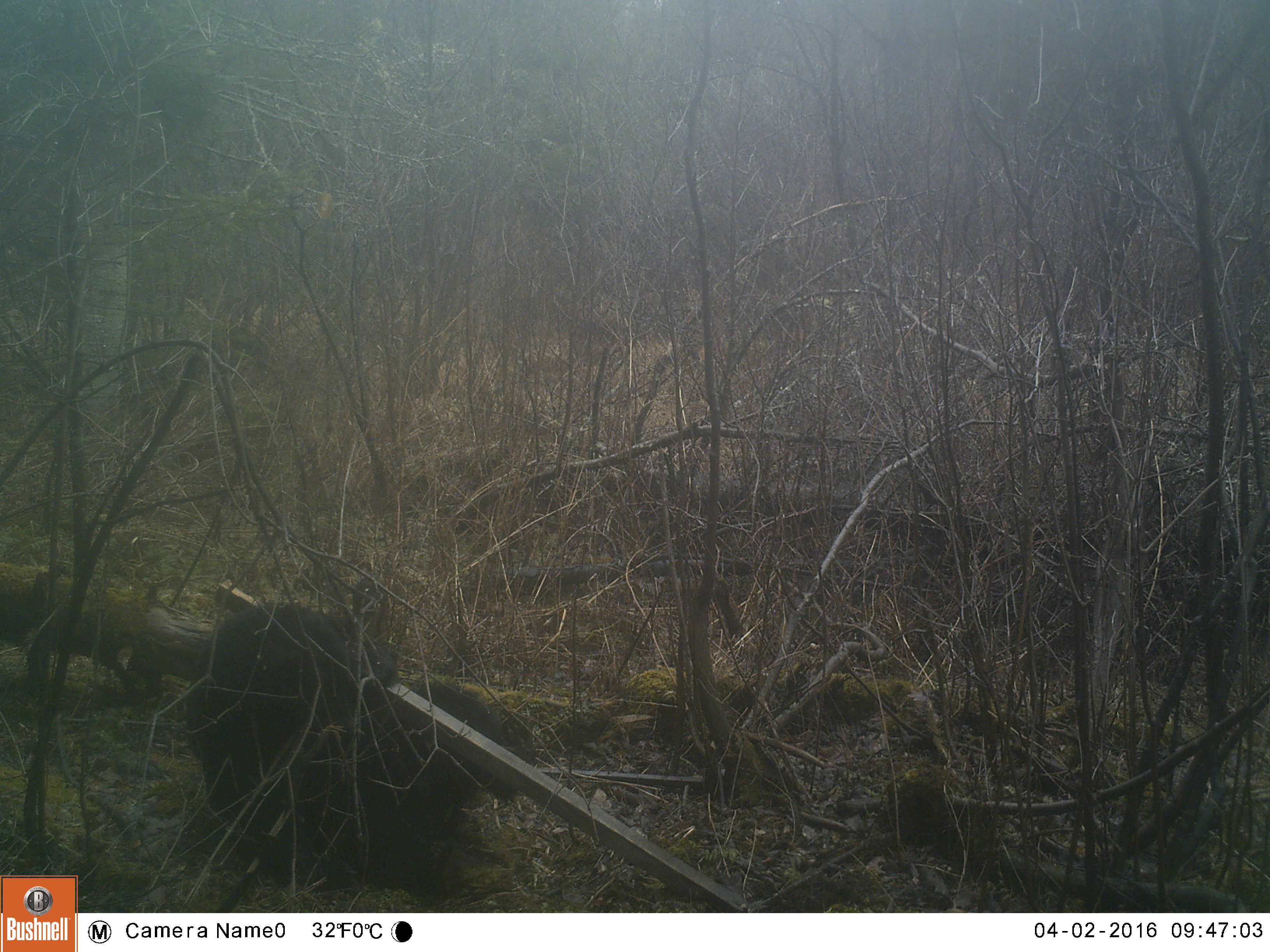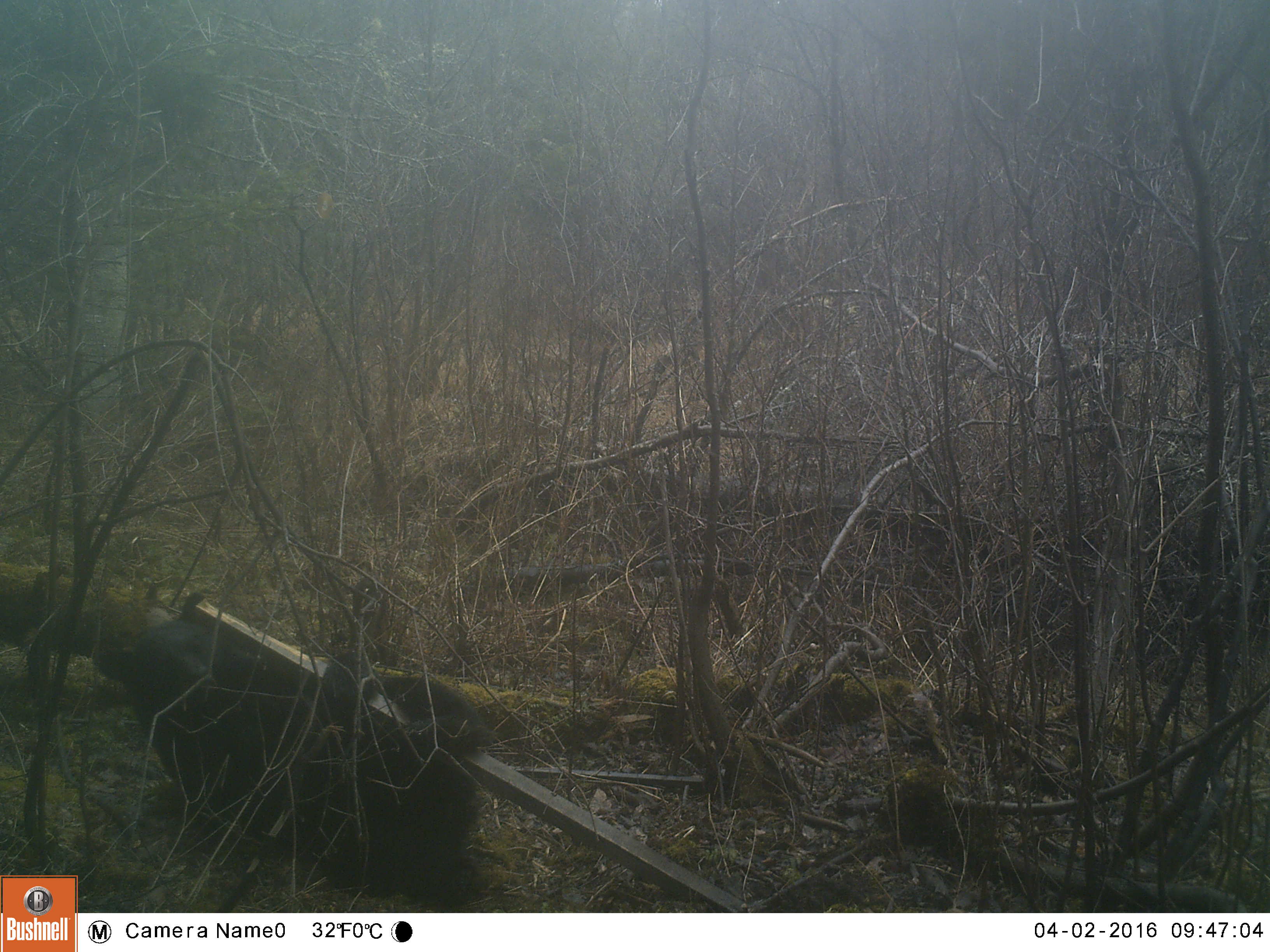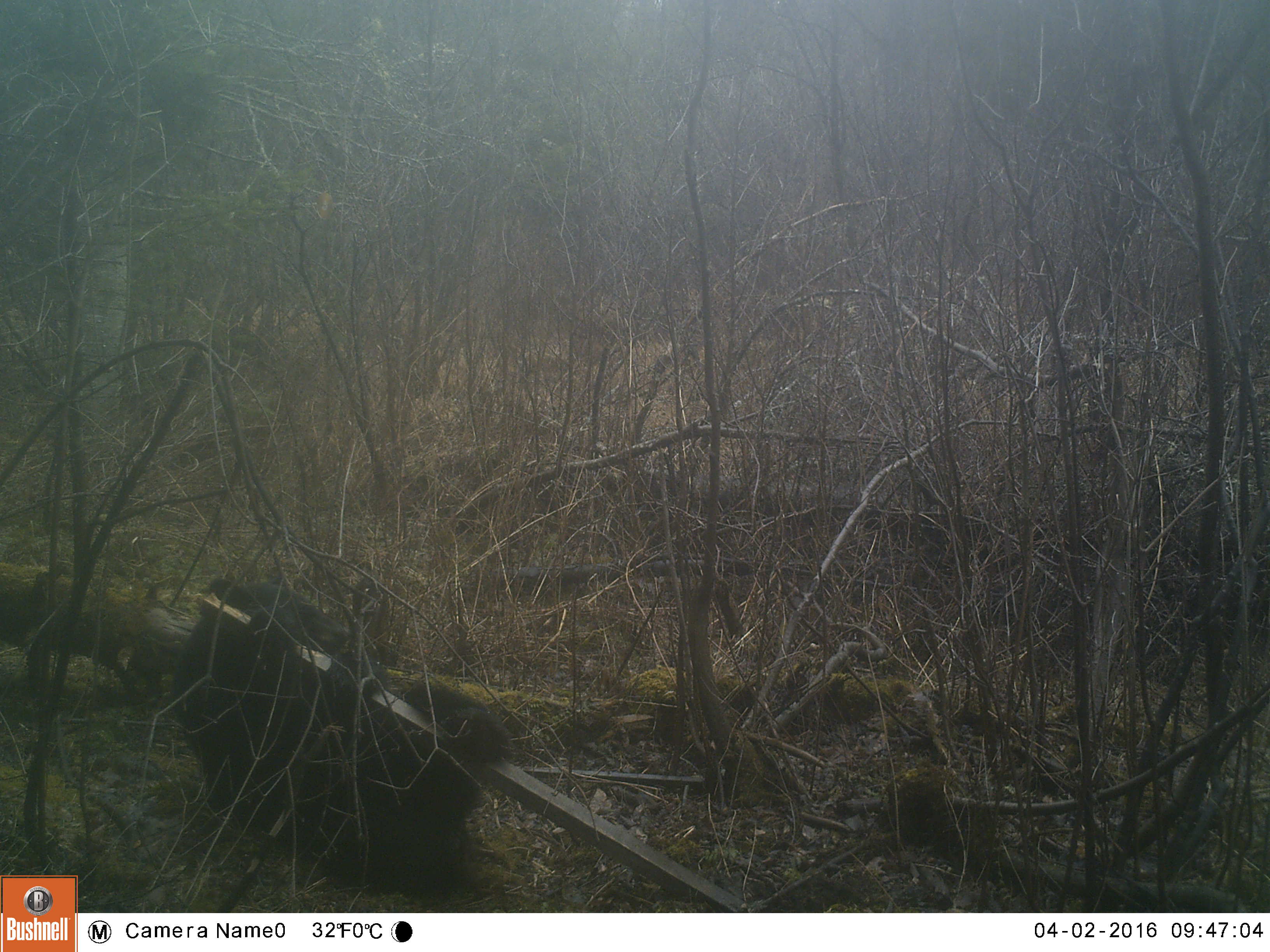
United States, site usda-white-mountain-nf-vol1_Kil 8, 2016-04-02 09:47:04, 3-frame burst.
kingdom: Animalia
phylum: Chordata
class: Mammalia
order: Carnivora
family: Ursidae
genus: Ursus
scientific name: Ursus americanus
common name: black bear